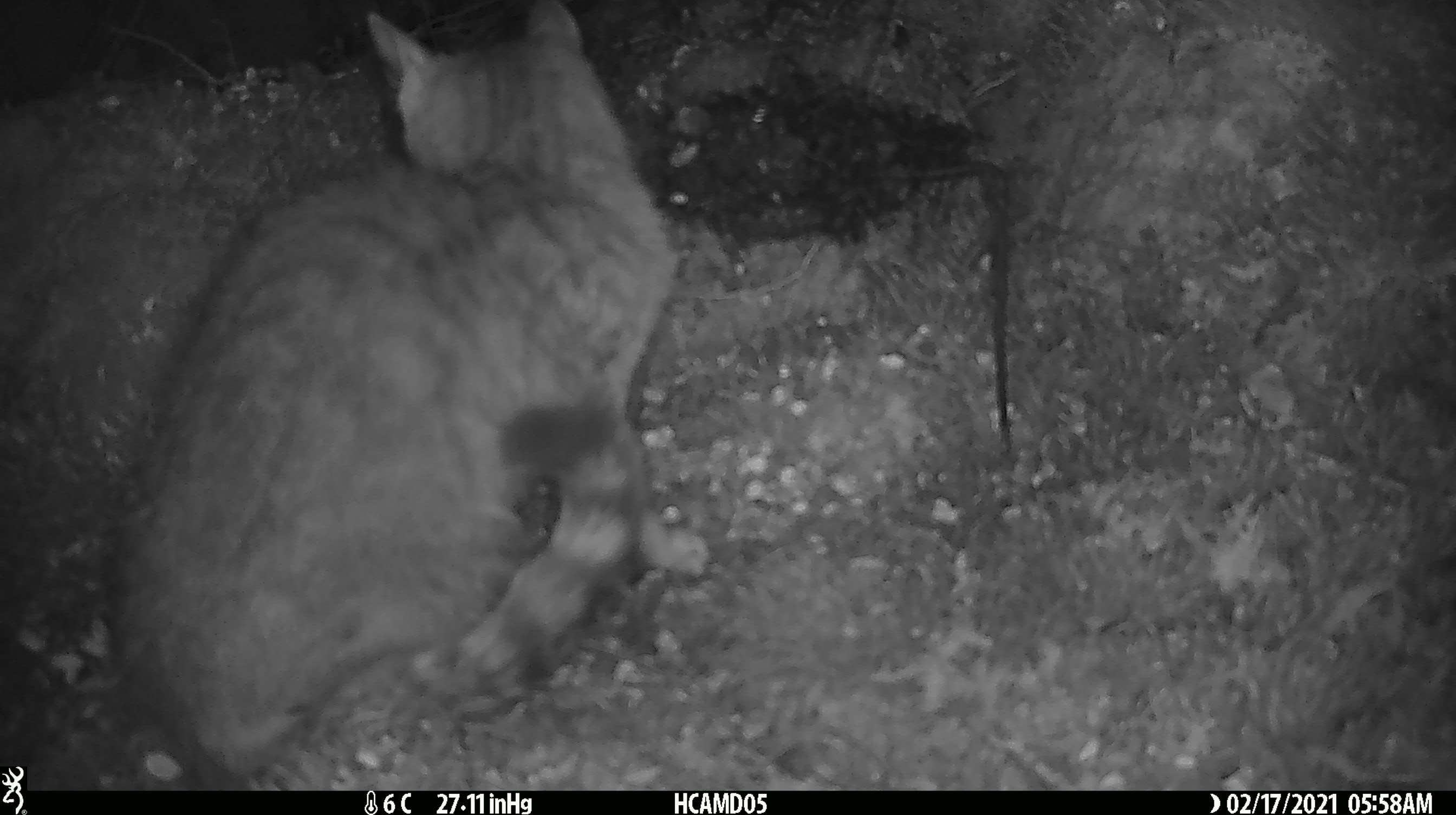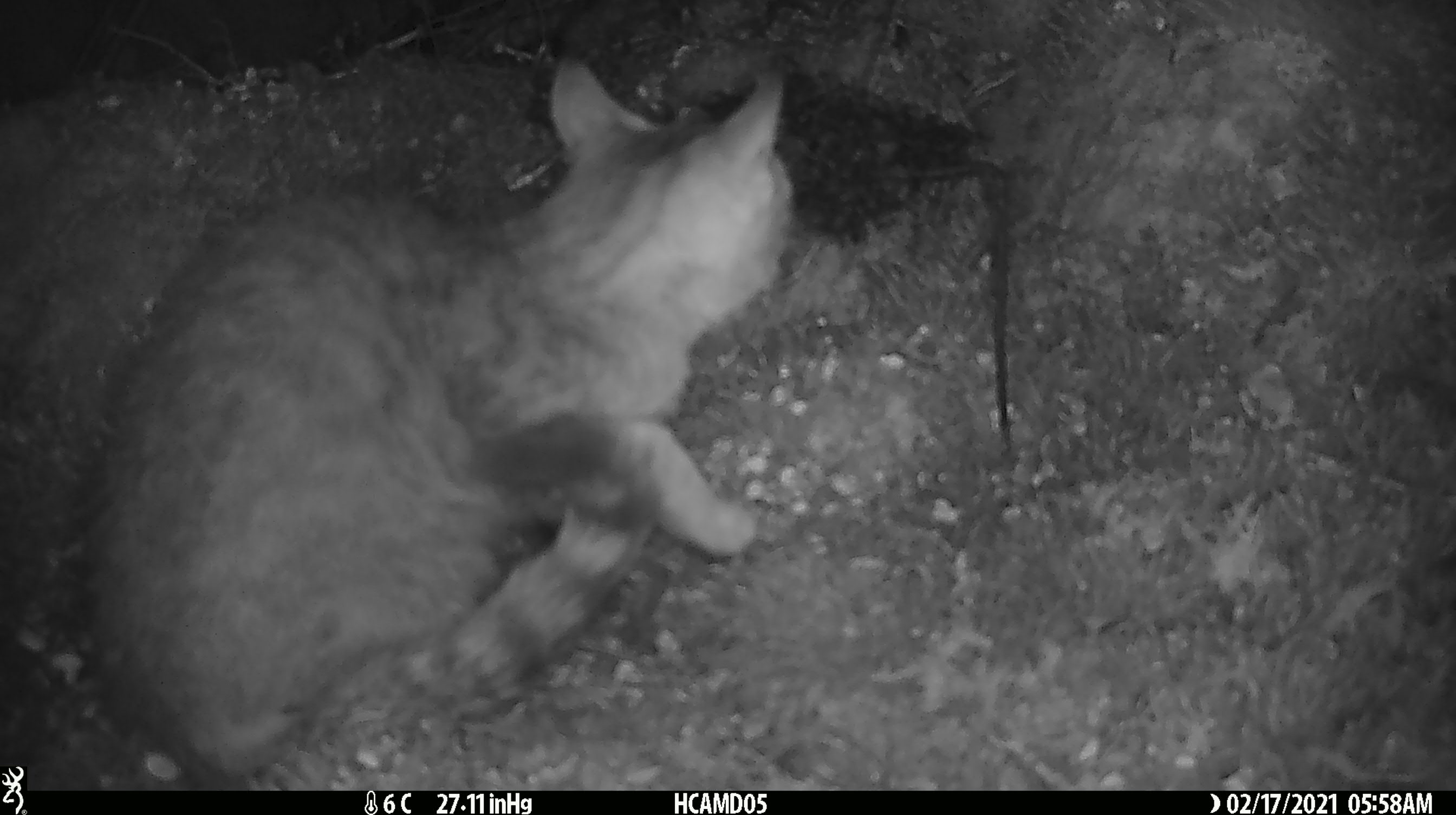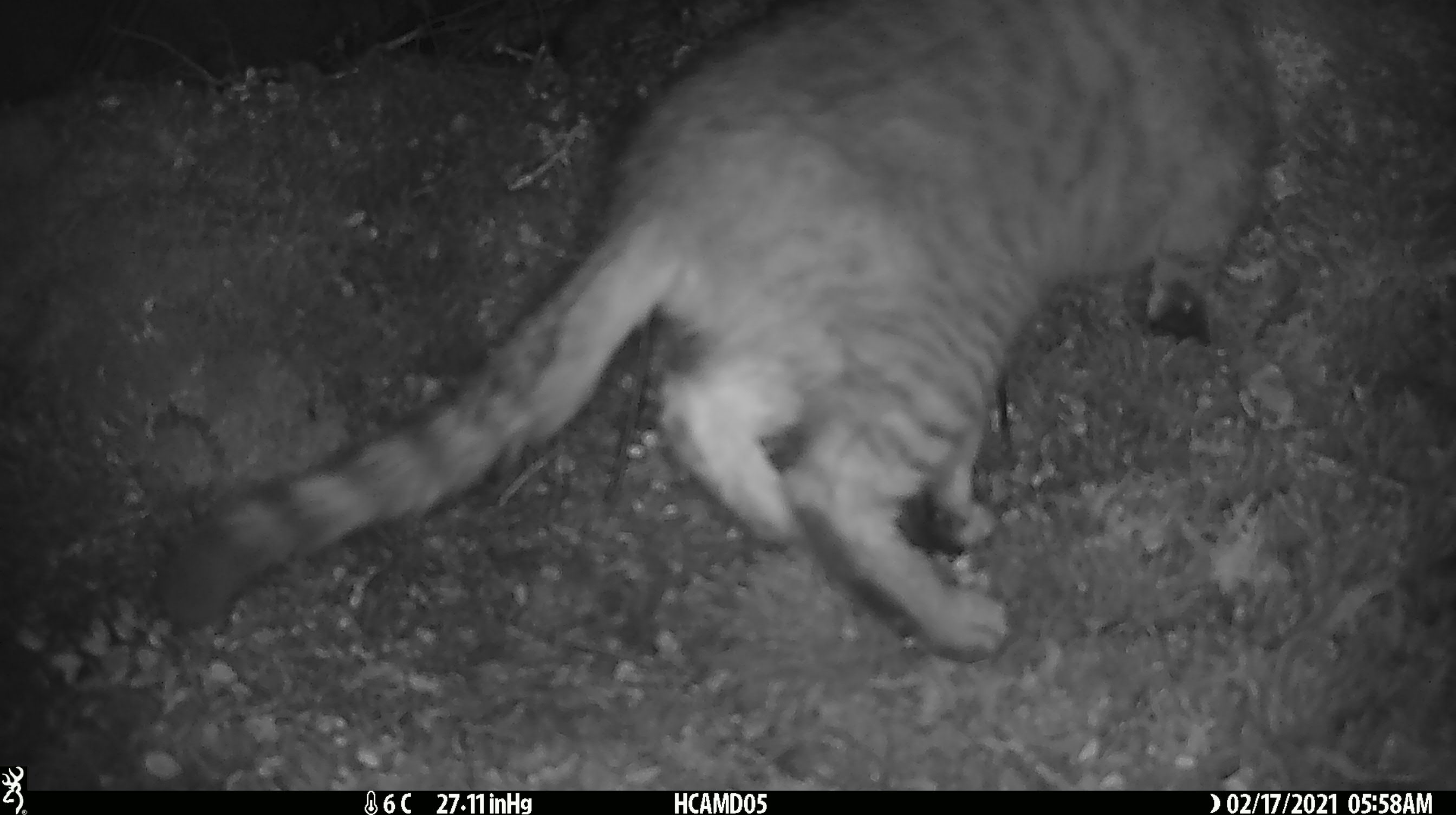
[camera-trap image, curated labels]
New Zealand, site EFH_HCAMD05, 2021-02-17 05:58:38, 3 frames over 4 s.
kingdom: Animalia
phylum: Chordata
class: Mammalia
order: Carnivora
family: Felidae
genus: Felis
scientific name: Felis catus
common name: domestic cat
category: cat